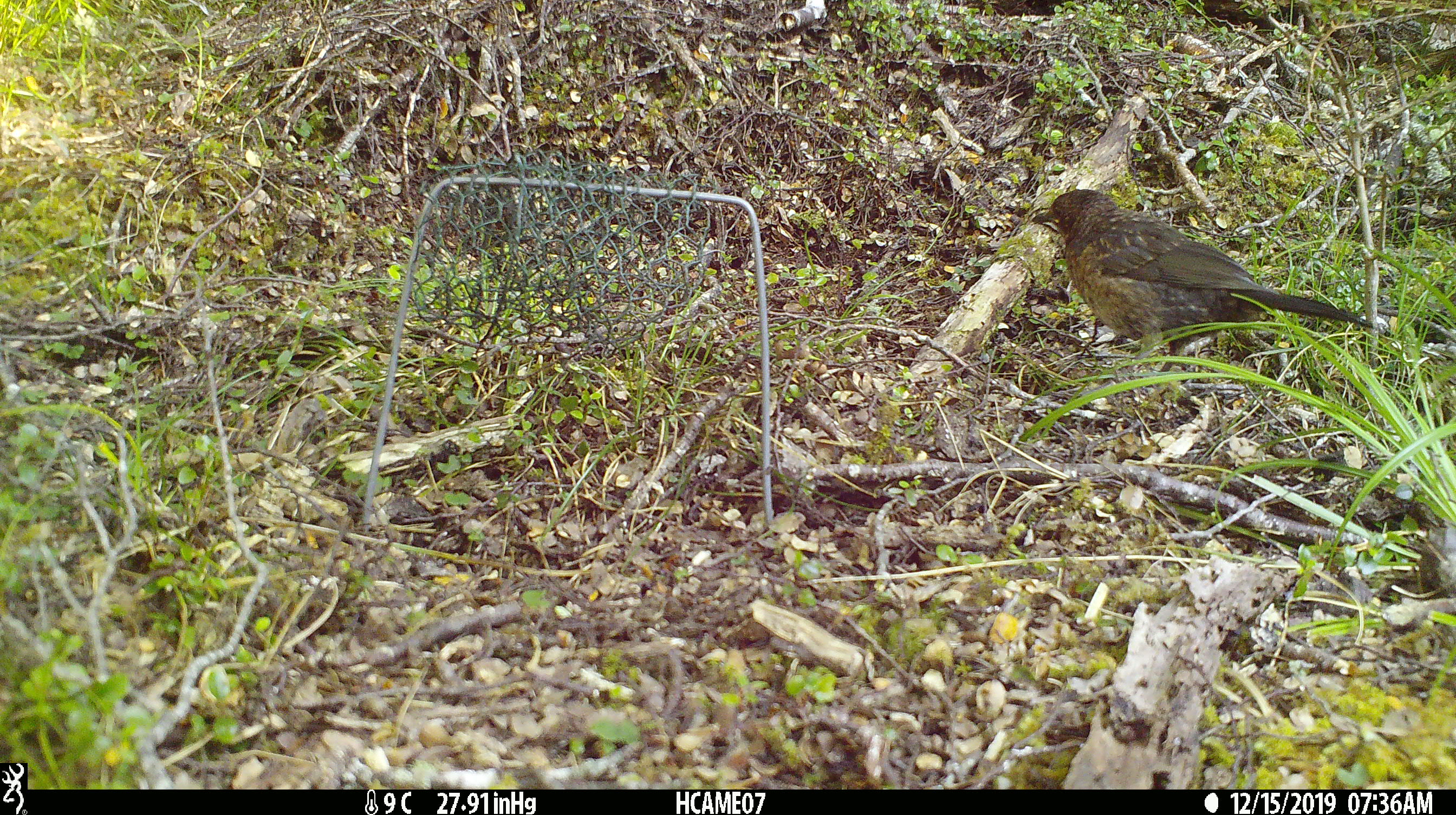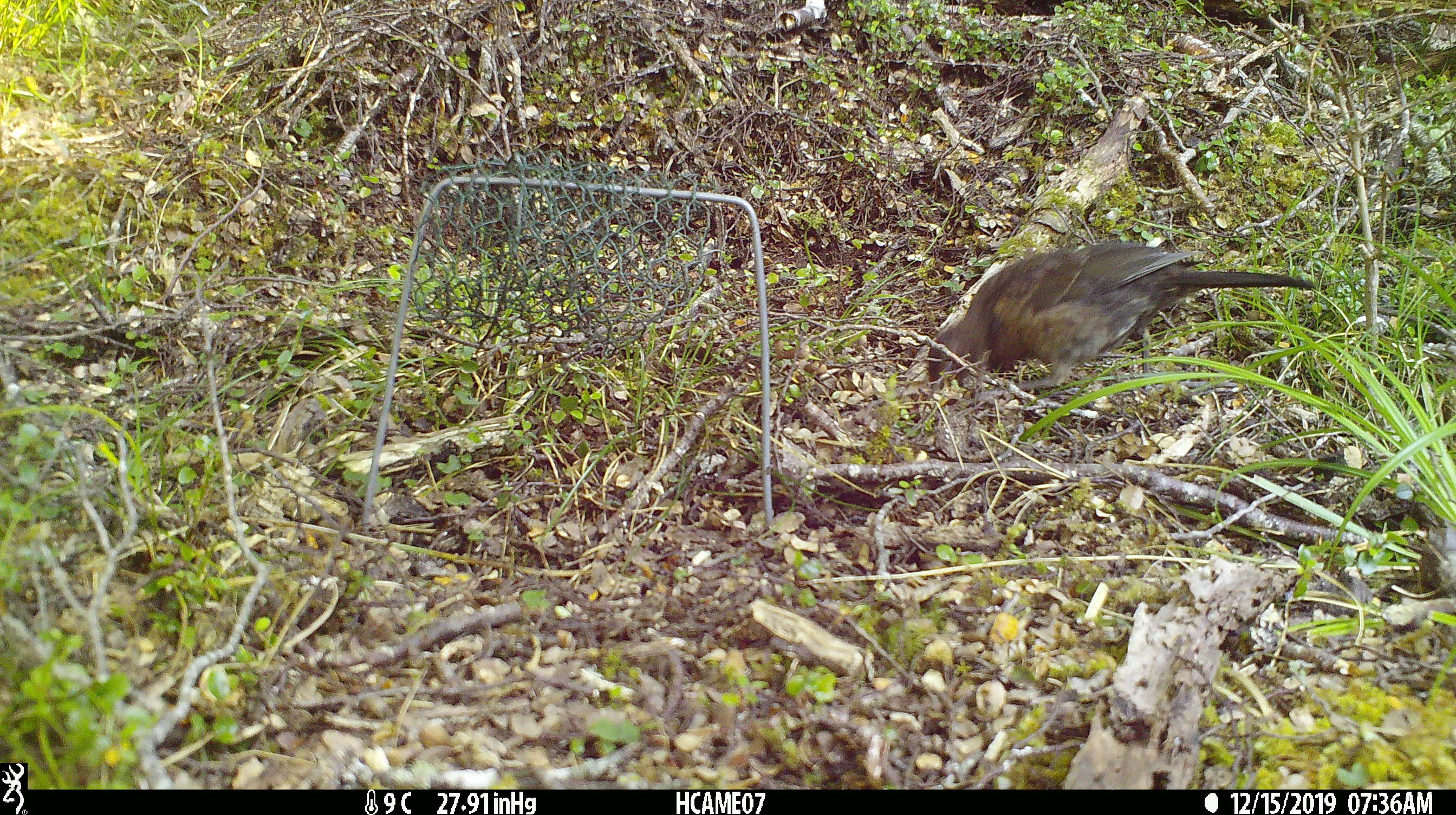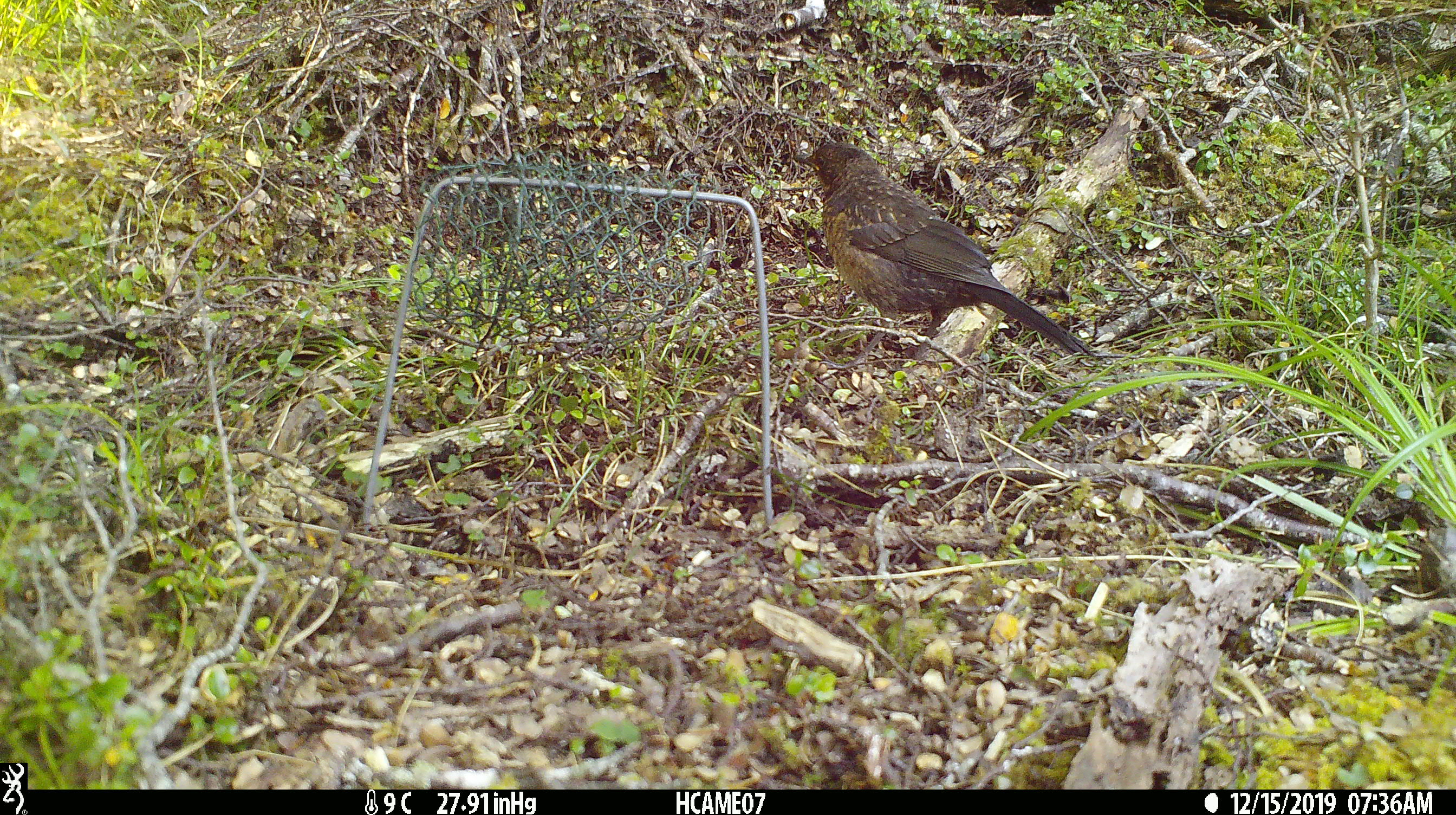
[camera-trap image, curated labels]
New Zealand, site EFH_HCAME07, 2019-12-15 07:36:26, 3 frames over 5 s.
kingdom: Animalia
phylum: Chordata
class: Aves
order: Passeriformes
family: Turdidae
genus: Turdus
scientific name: Turdus merula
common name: eurasian blackbird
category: blackbird